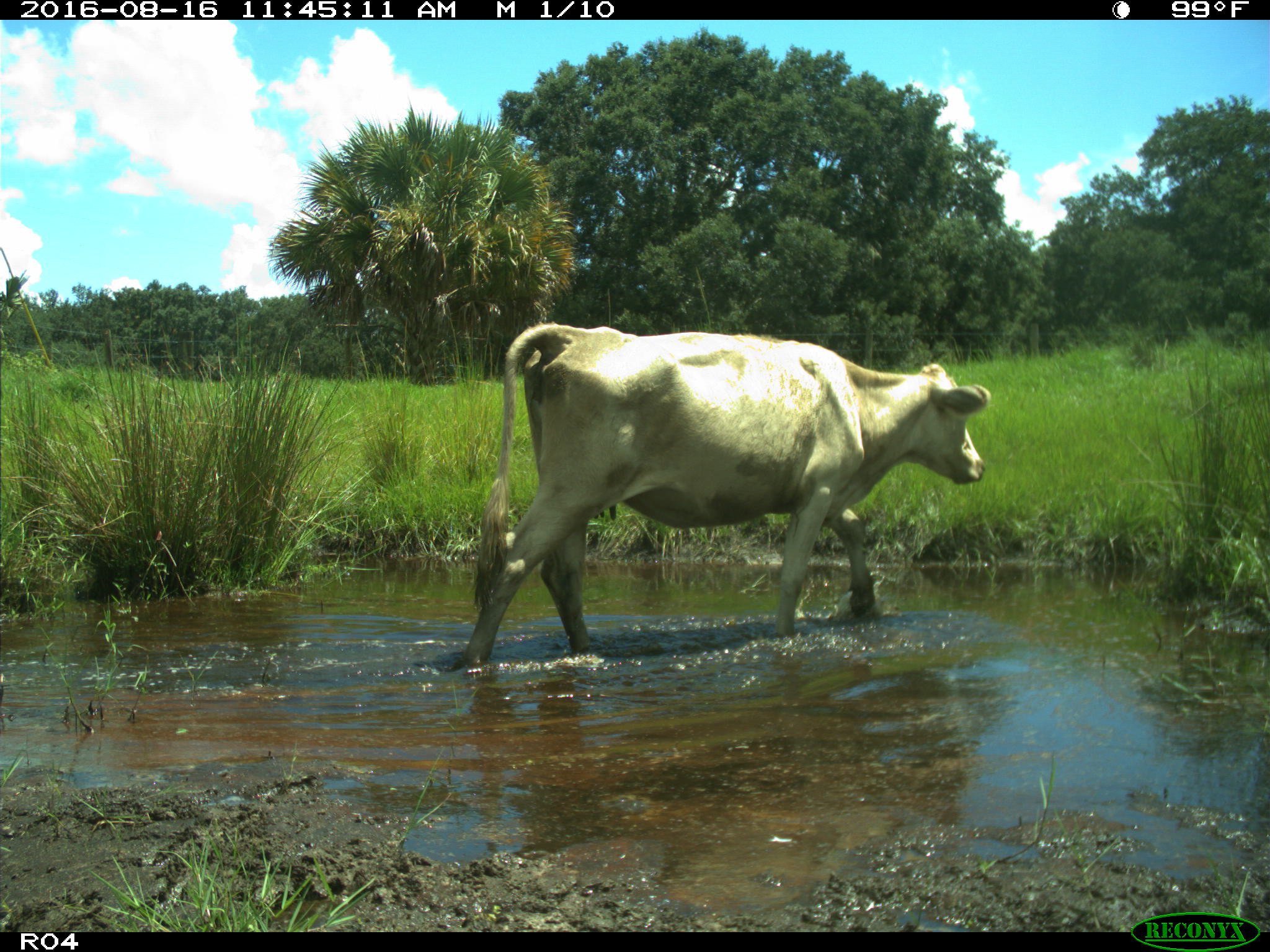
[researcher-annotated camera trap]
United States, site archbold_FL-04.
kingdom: Animalia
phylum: Chordata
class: Mammalia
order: Artiodactyla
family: Bovidae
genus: Bos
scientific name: Bos taurus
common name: domestic cow